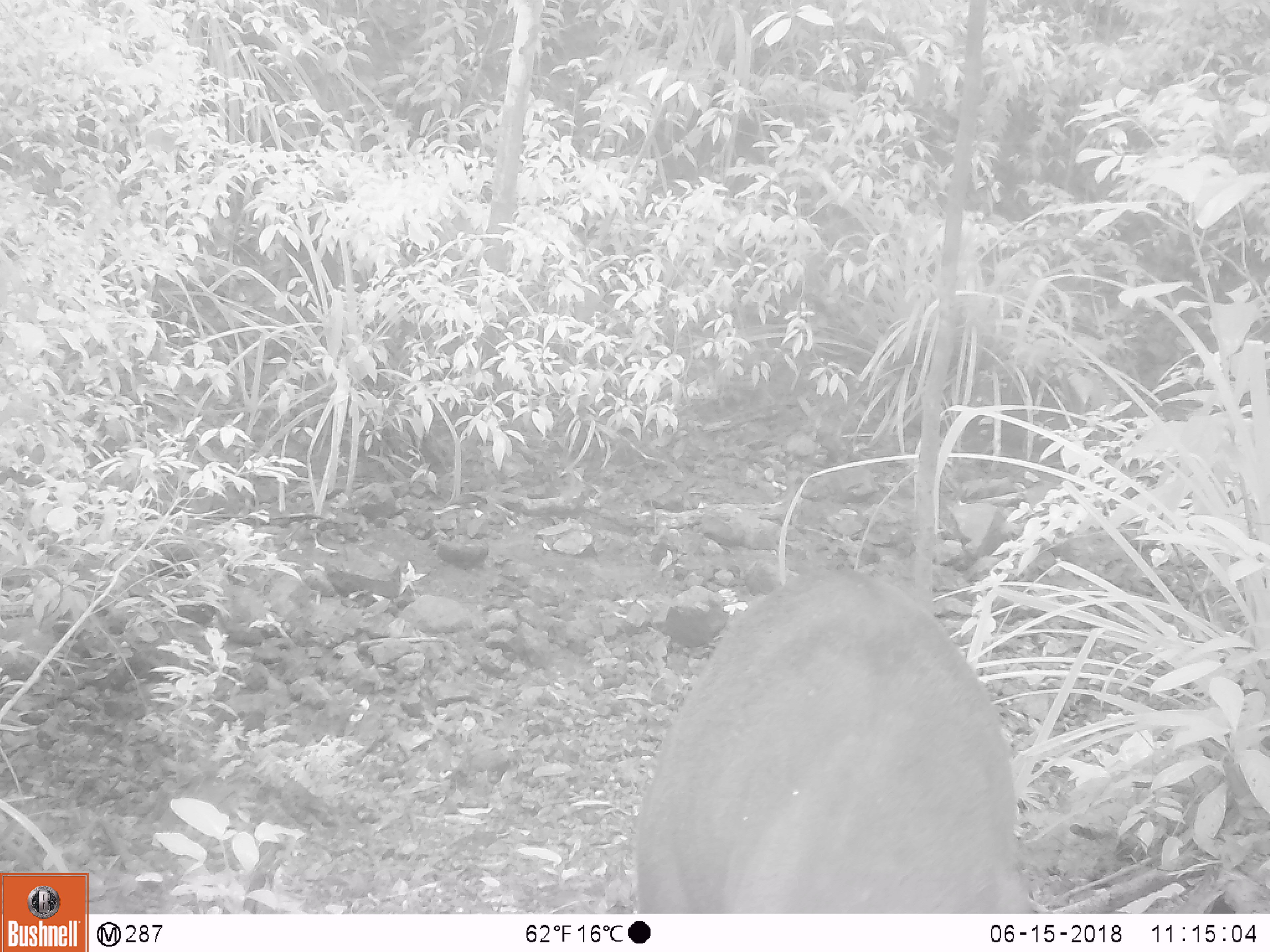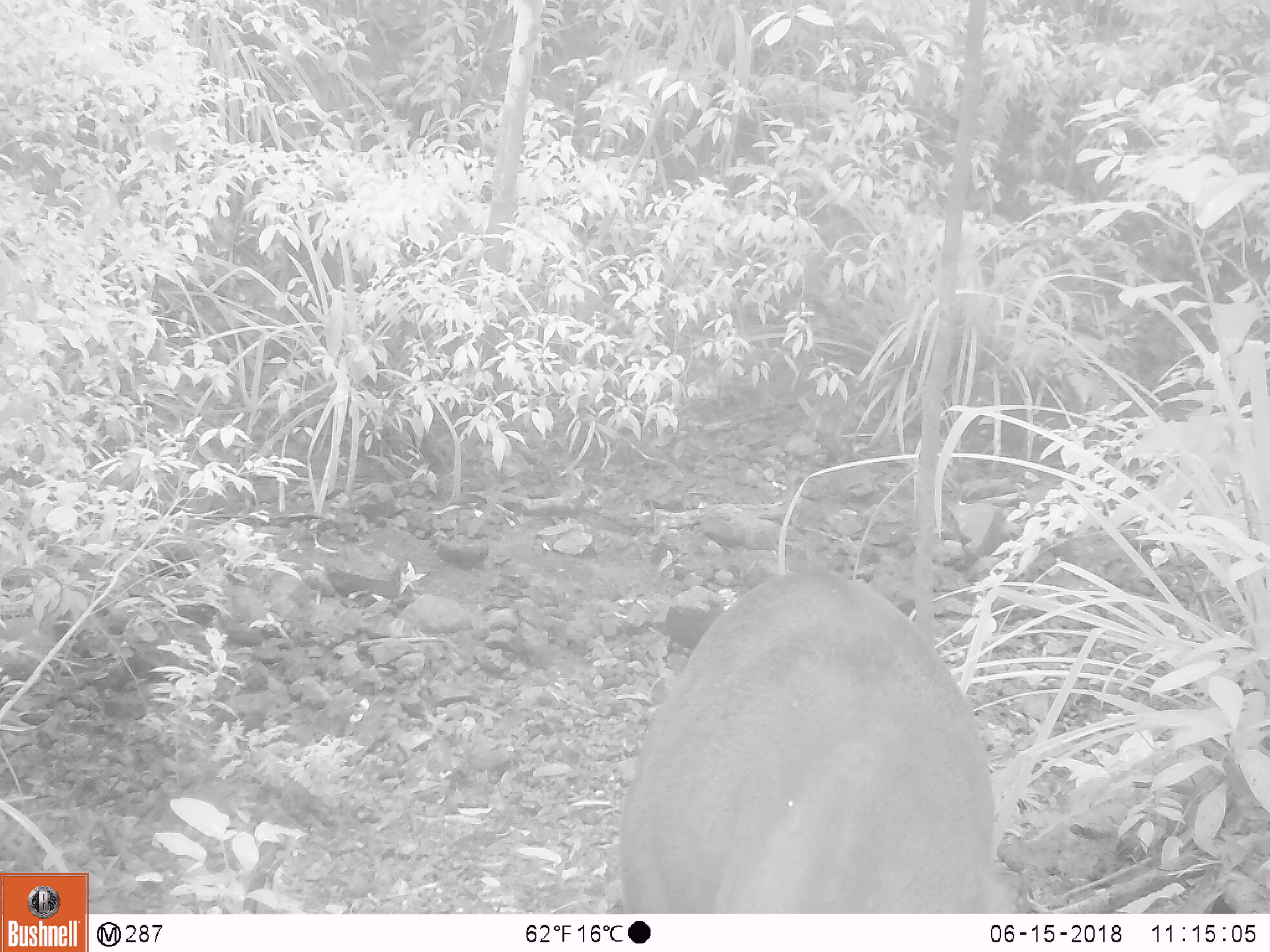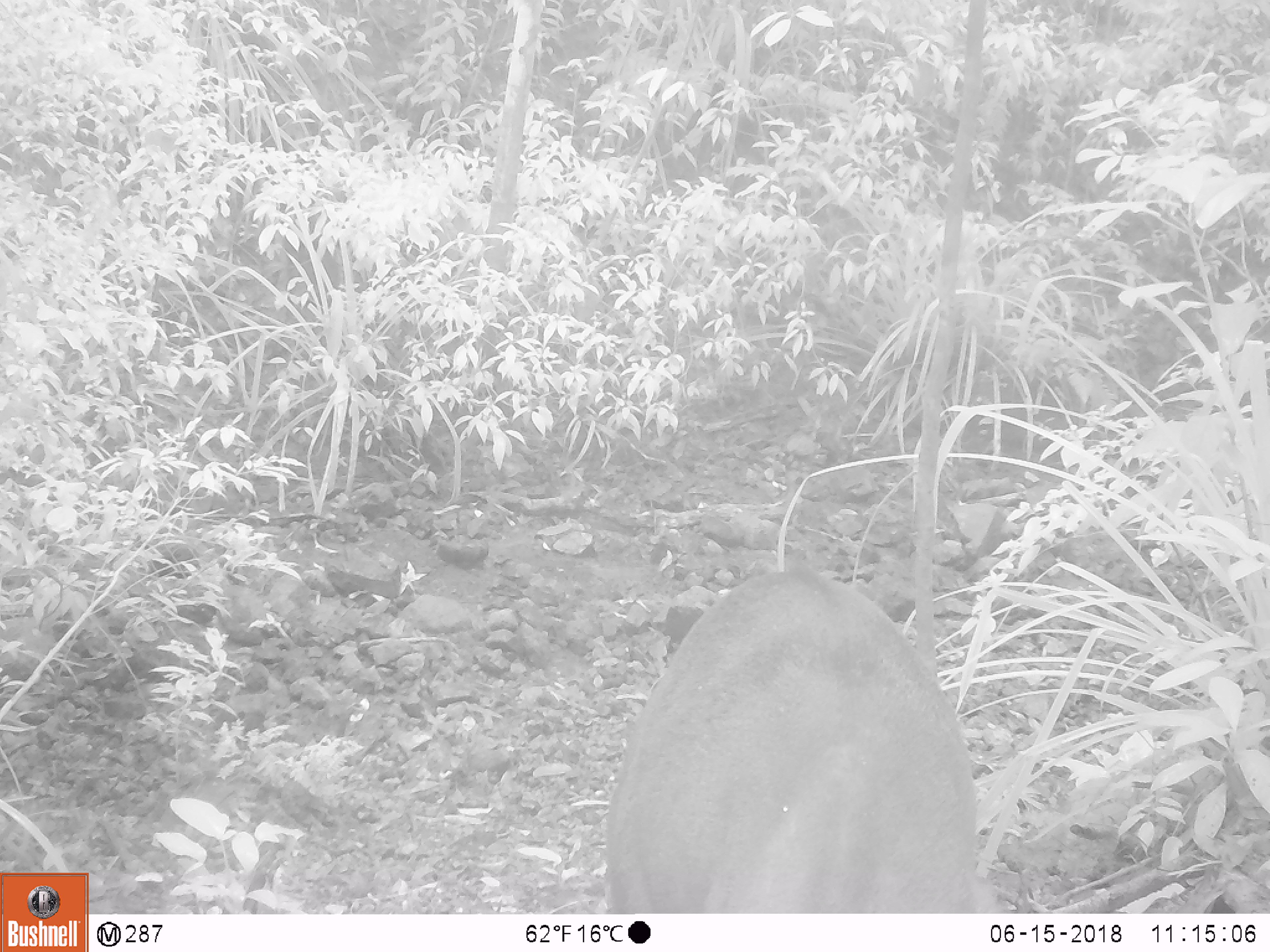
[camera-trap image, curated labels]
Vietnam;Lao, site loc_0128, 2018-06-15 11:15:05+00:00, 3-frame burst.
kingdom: Animalia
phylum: Chordata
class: Mammalia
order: Artiodactyla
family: Cervidae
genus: Muntiacus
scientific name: Muntiacus rooseveltorum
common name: roosevelt's muntjac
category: roosevelts muntjac group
Roosevelts muntjac group (roosevelt's muntjac) (Muntiacus rooseveltorum). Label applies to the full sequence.